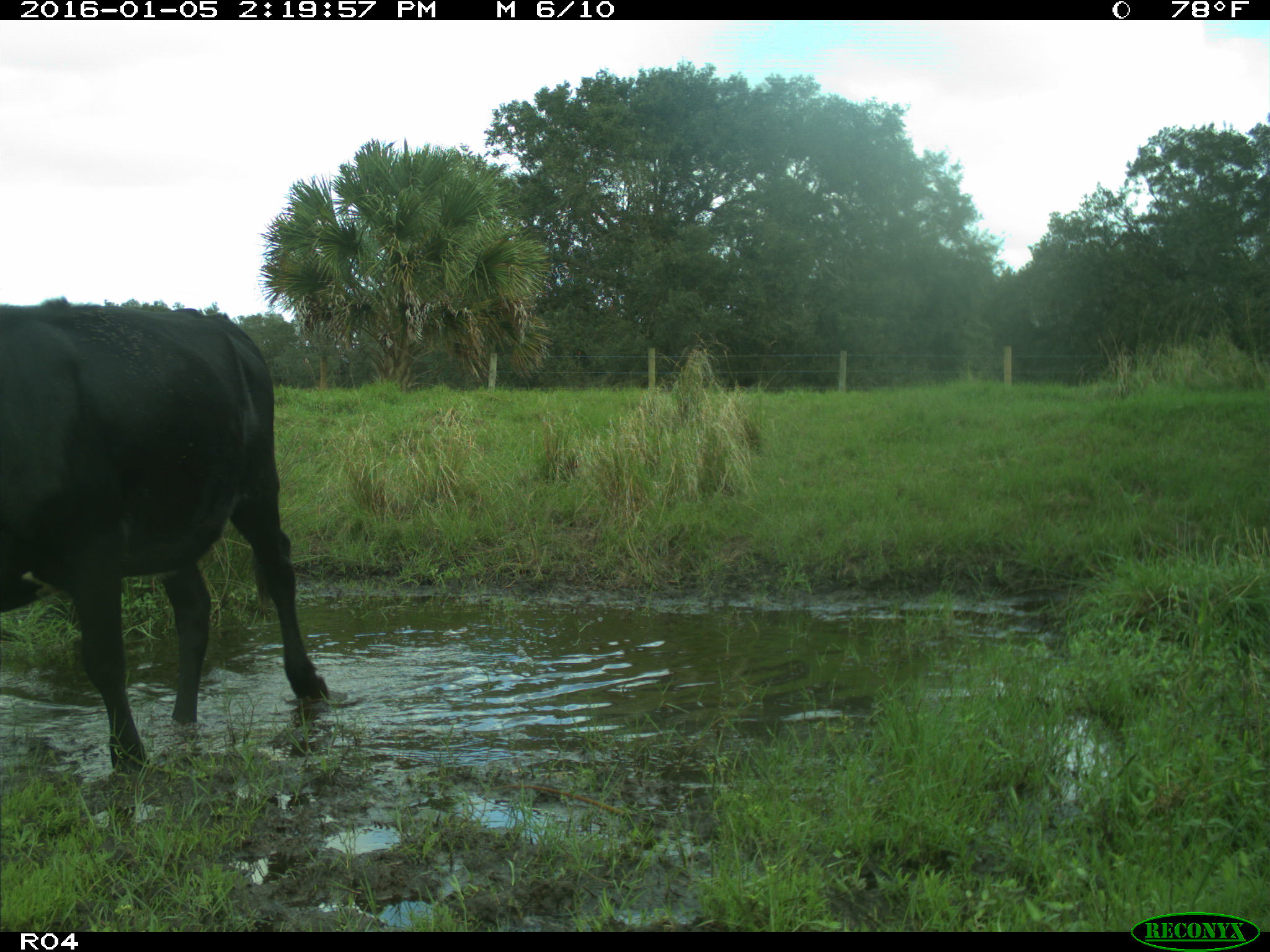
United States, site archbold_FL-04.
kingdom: Animalia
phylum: Chordata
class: Mammalia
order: Artiodactyla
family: Bovidae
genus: Bos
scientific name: Bos taurus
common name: domestic cow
Bos taurus (domestic cow).